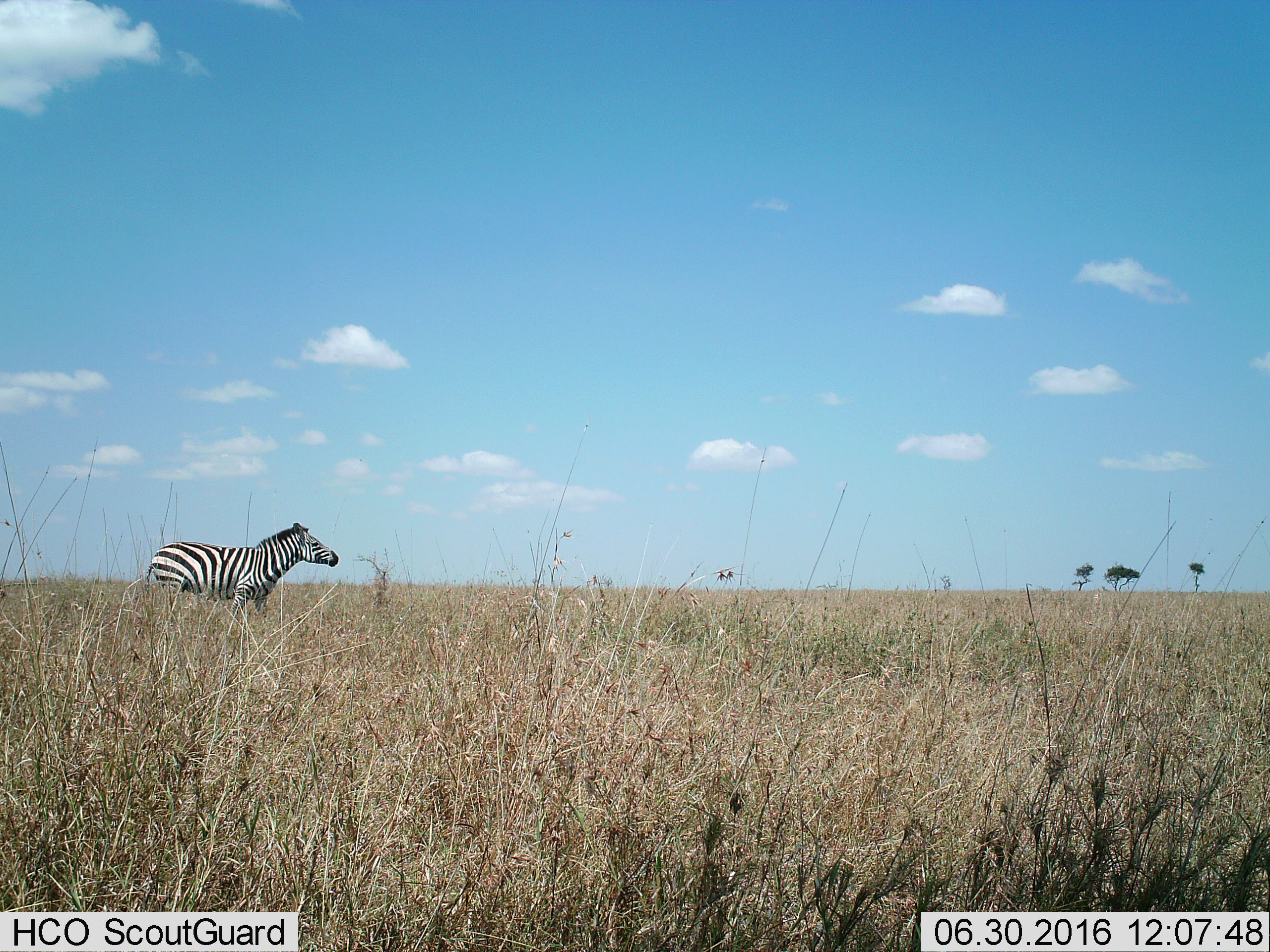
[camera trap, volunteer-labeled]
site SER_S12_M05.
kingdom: Animalia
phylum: Chordata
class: Mammalia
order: Perissodactyla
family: Equidae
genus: Equus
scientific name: Equus quagga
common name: plains zebra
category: zebraplains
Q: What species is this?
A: Zebraplains (plains zebra) (Equus quagga).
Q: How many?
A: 1.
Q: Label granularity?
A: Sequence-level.